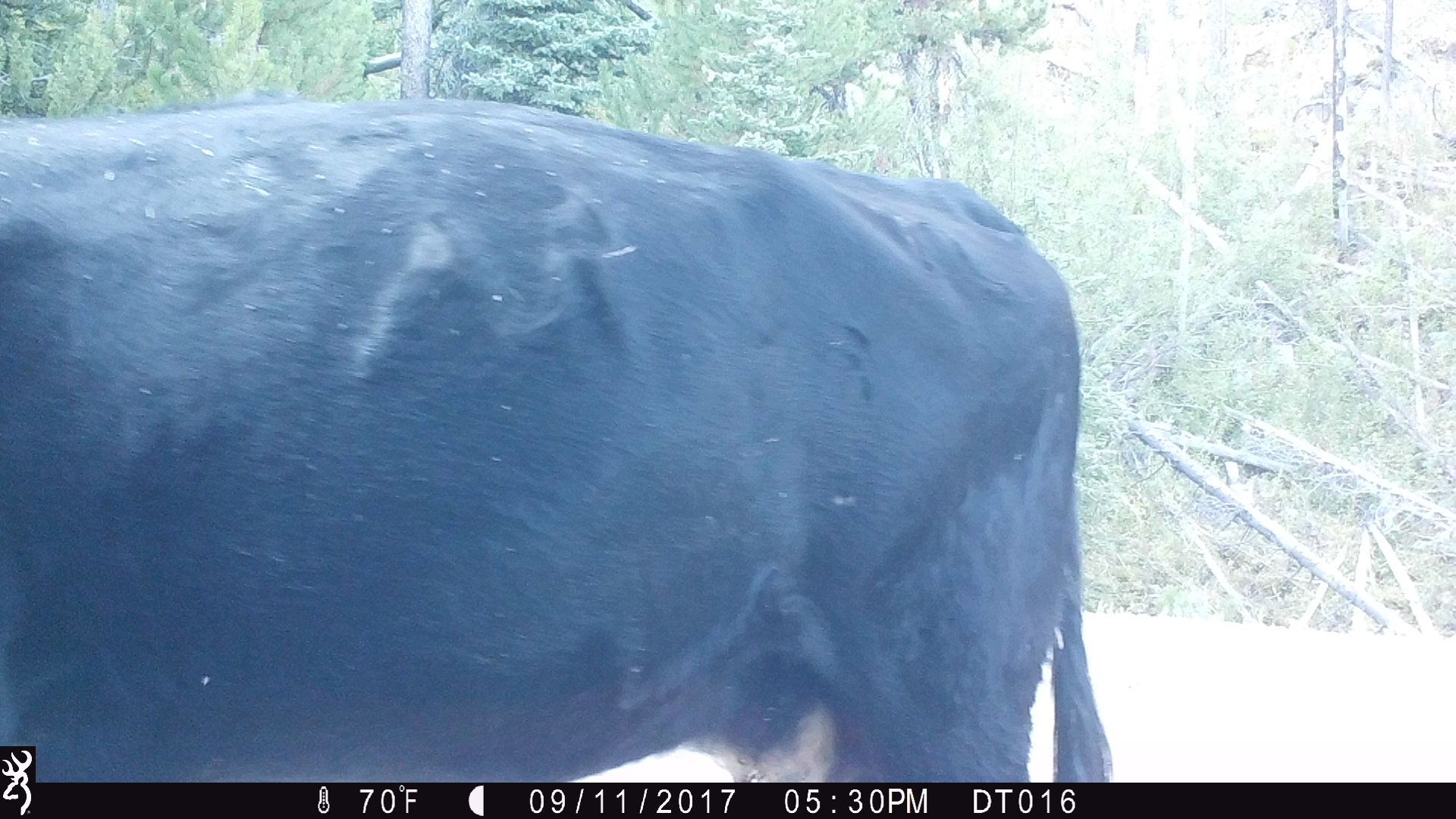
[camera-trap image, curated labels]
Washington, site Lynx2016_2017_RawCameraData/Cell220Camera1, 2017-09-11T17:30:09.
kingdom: Animalia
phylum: Chordata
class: Mammalia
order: Artiodactyla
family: Bovidae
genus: Bos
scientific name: Bos taurus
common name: domestic cattle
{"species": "domestic cattle (Bos taurus)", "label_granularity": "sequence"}